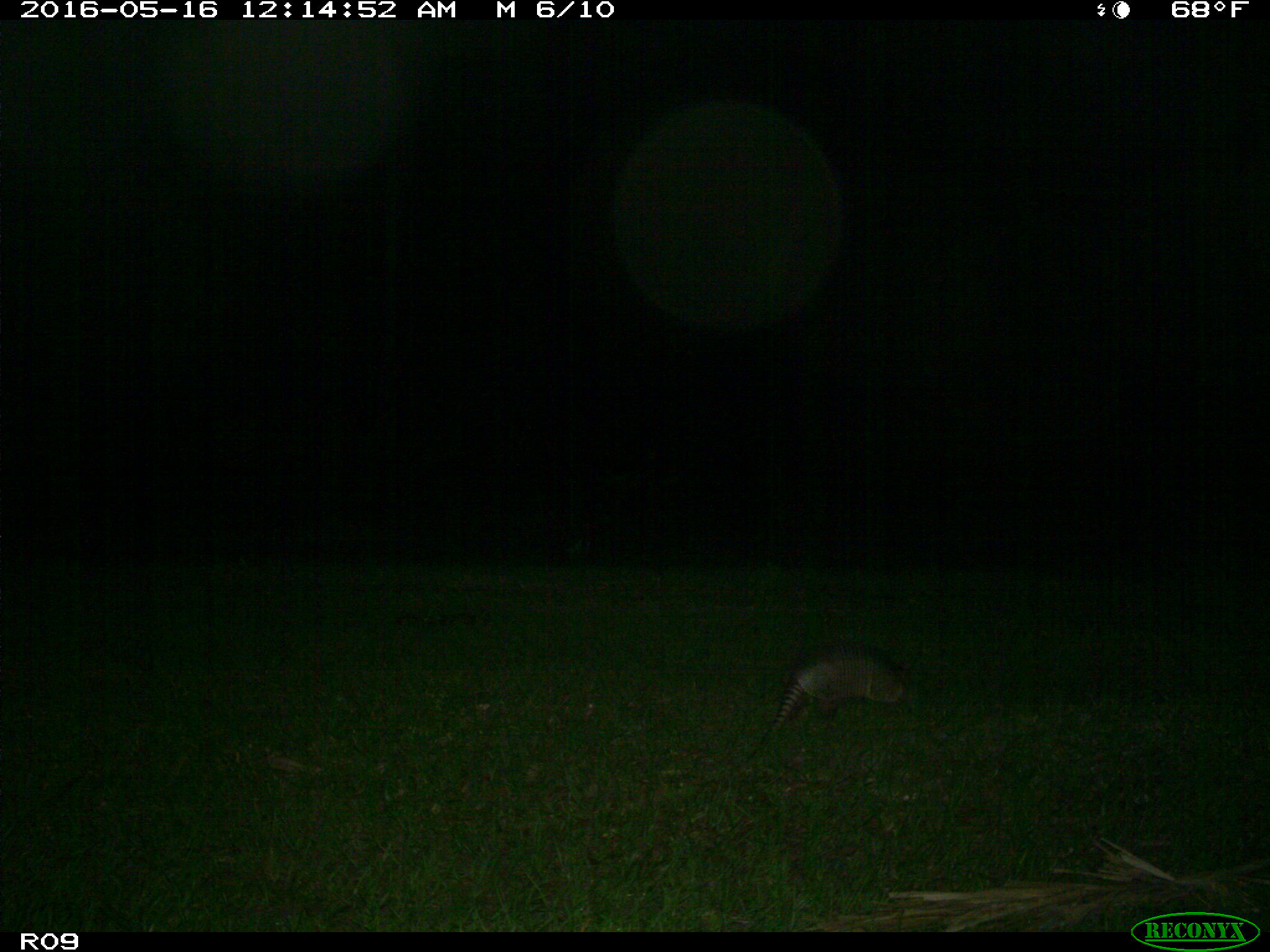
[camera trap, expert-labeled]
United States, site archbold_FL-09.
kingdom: Animalia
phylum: Chordata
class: Mammalia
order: Cingulata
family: Dasypodidae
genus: Dasypus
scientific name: Dasypus novemcinctus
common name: nine-banded armadillo